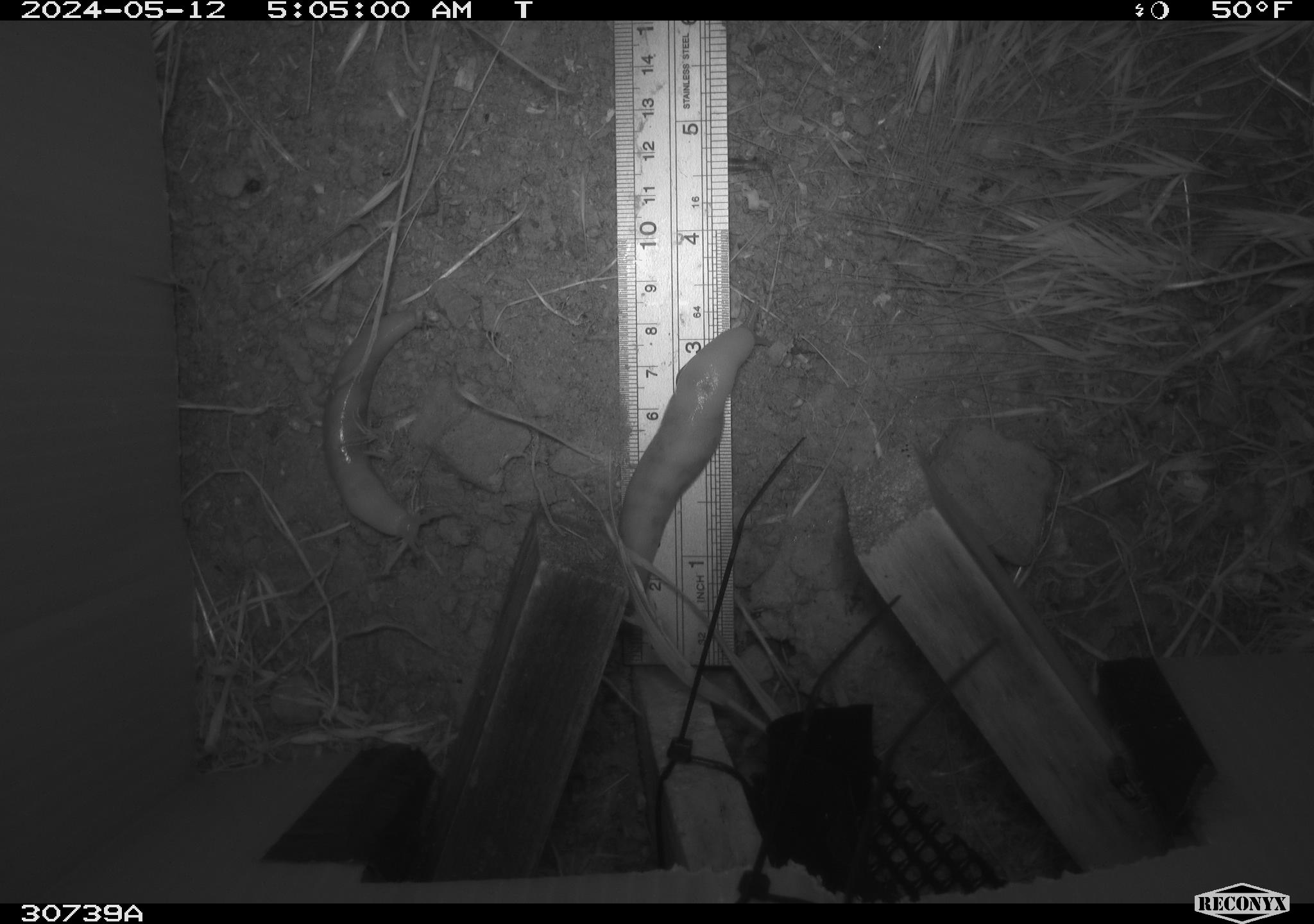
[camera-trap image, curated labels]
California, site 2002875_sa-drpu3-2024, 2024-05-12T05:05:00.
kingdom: Animalia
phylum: Mollusca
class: Gastropoda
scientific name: Gastropoda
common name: slug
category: slug species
Slug species (slug) (Gastropoda).